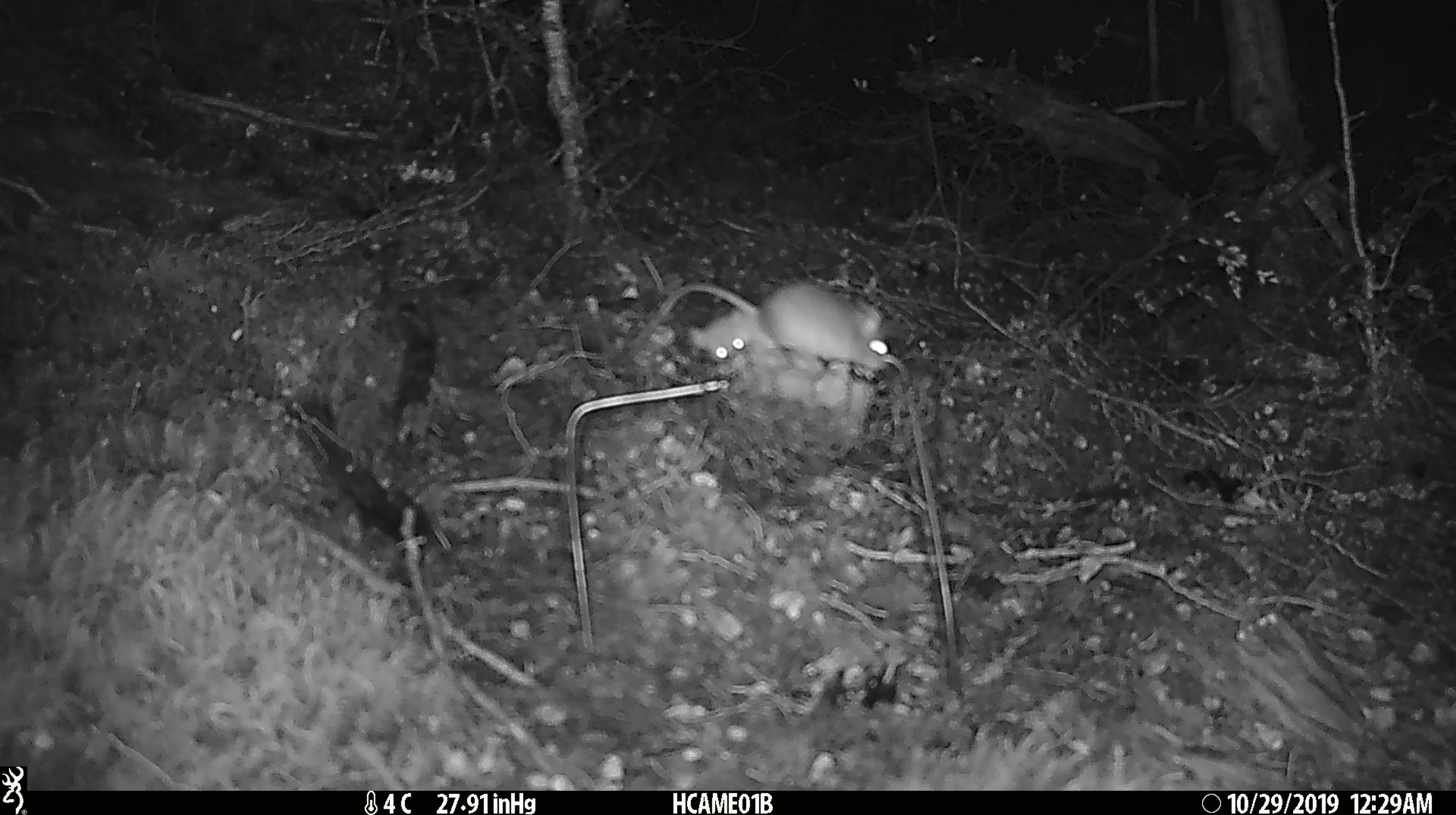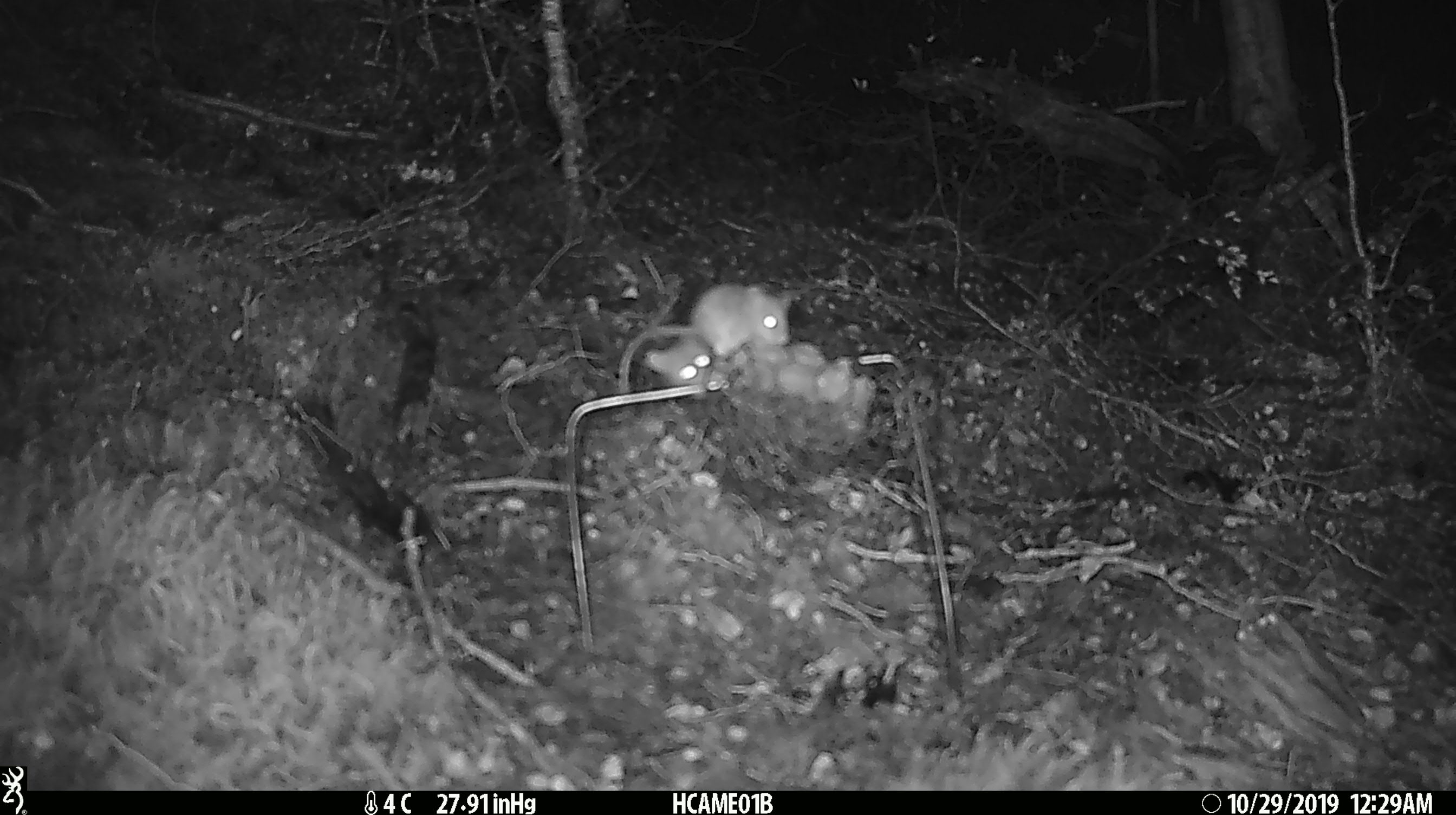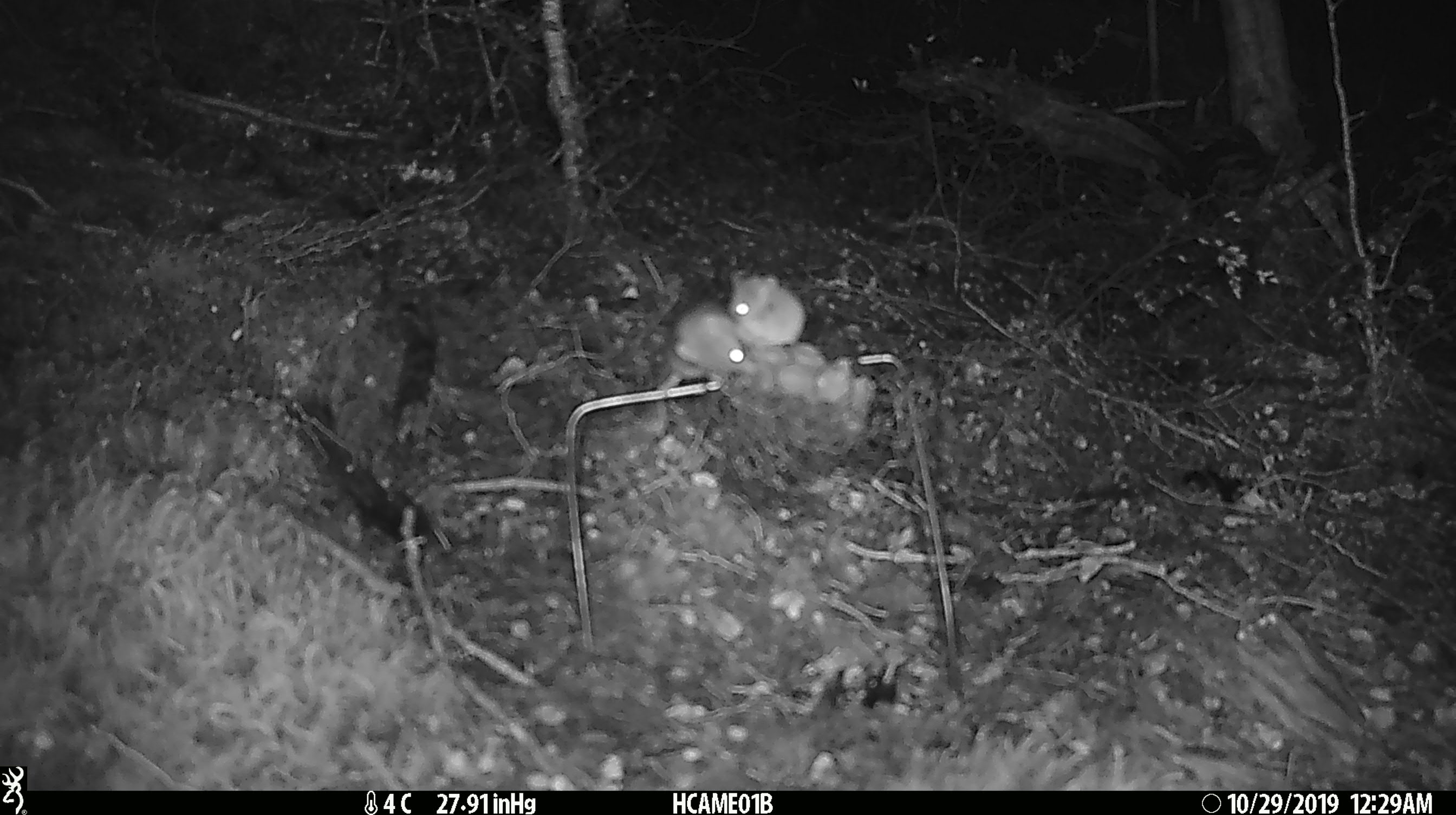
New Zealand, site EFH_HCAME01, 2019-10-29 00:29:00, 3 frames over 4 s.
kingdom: Animalia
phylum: Chordata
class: Mammalia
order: Rodentia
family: Muridae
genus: Mus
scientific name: Mus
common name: mouse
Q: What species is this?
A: Mouse (Mus).